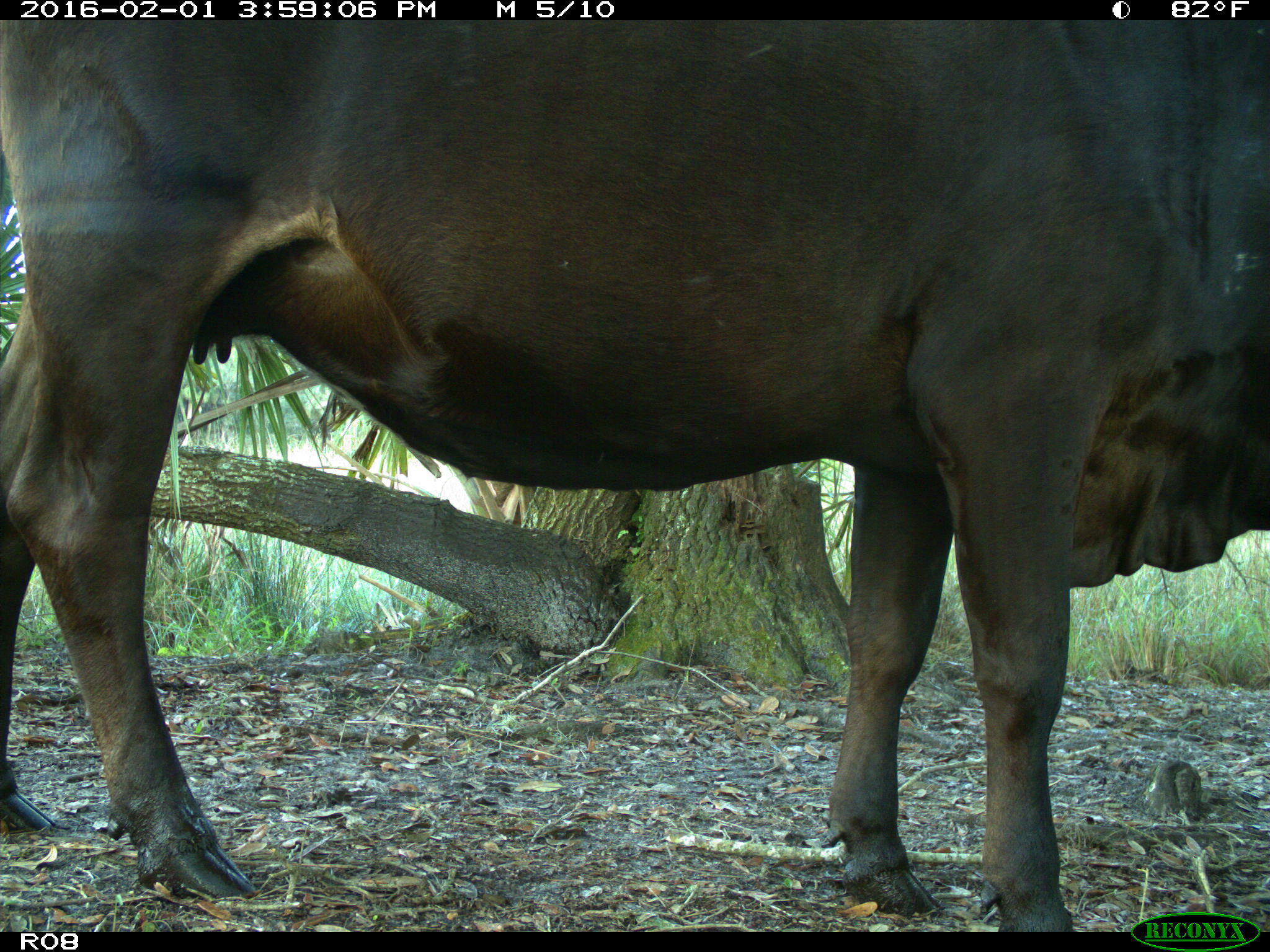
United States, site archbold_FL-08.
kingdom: Animalia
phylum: Chordata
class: Mammalia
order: Artiodactyla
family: Bovidae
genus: Bos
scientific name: Bos taurus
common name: domestic cow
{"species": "Bos taurus (domestic cow)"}